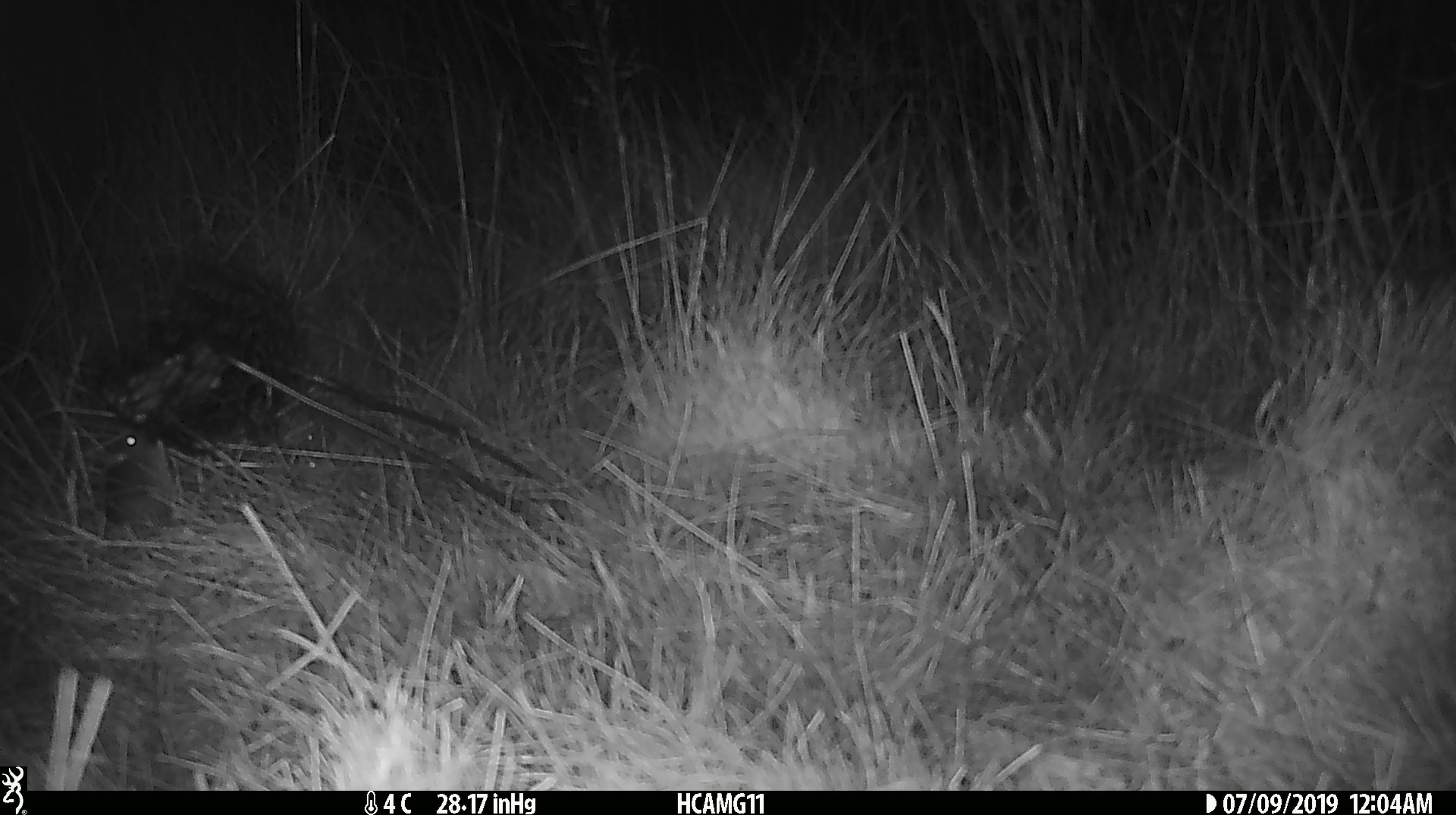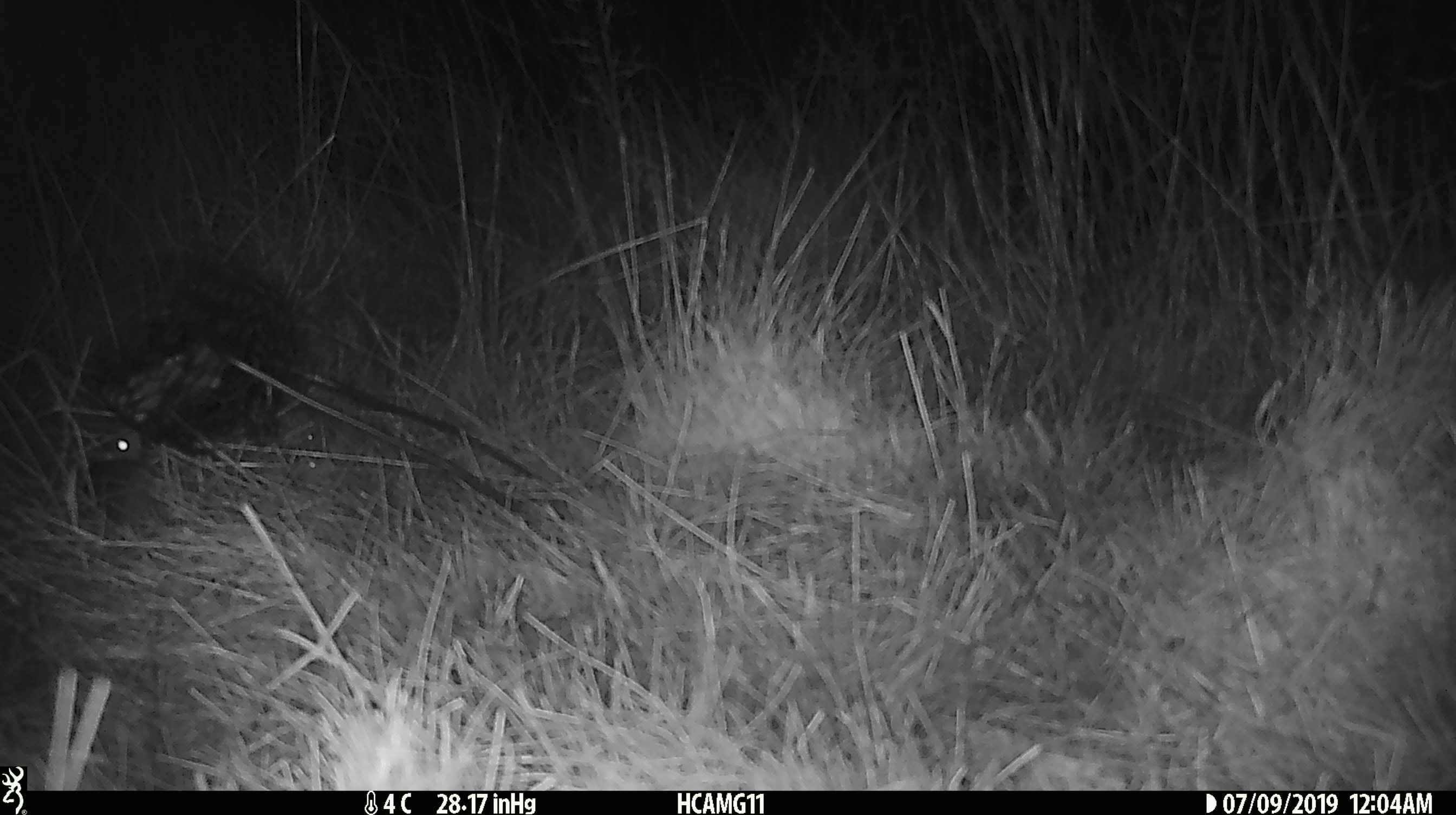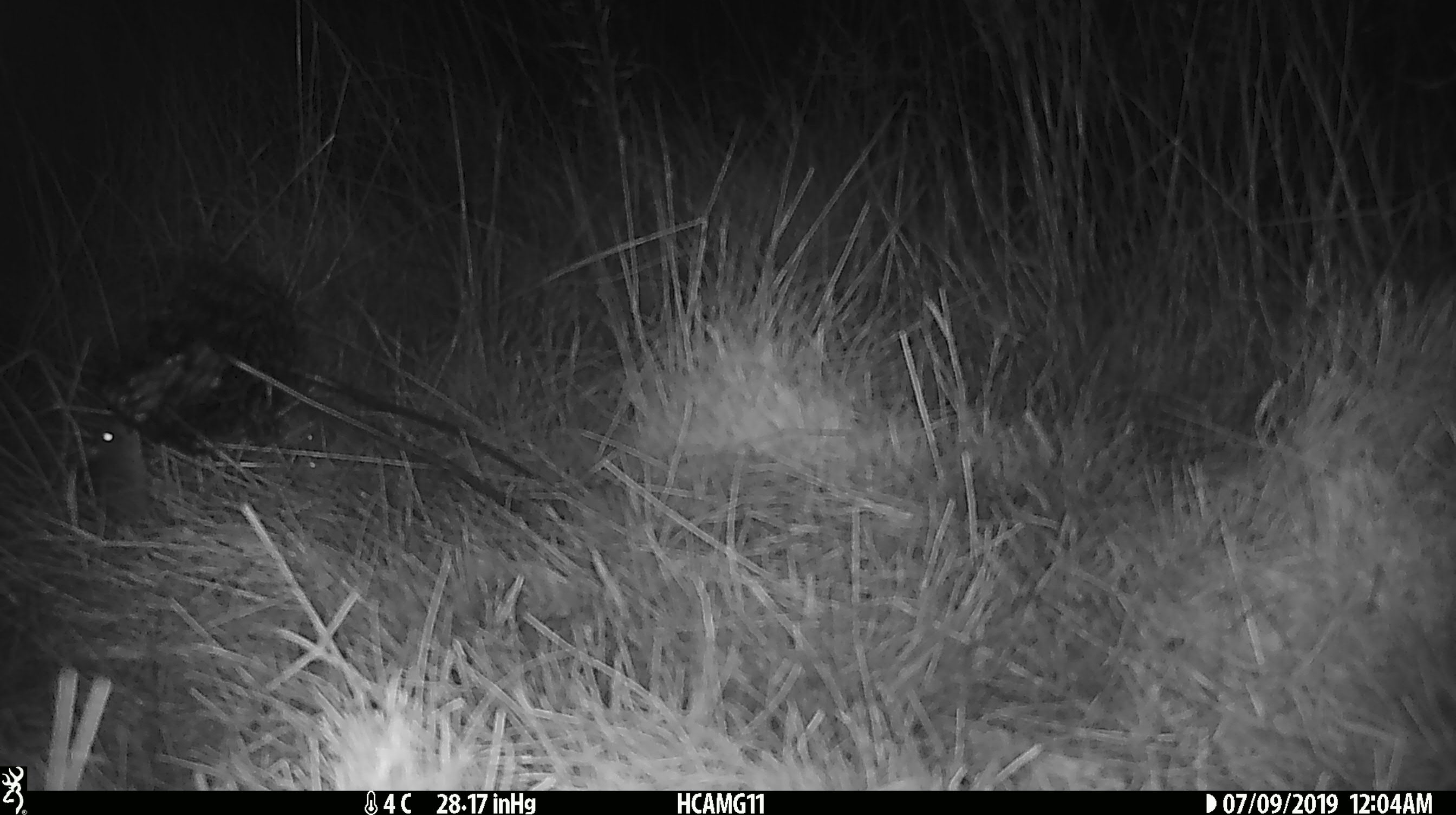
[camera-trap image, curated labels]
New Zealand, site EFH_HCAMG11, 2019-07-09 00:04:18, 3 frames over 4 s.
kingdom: Animalia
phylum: Chordata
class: Mammalia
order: Rodentia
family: Muridae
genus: Mus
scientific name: Mus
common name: mouse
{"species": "mouse (Mus)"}